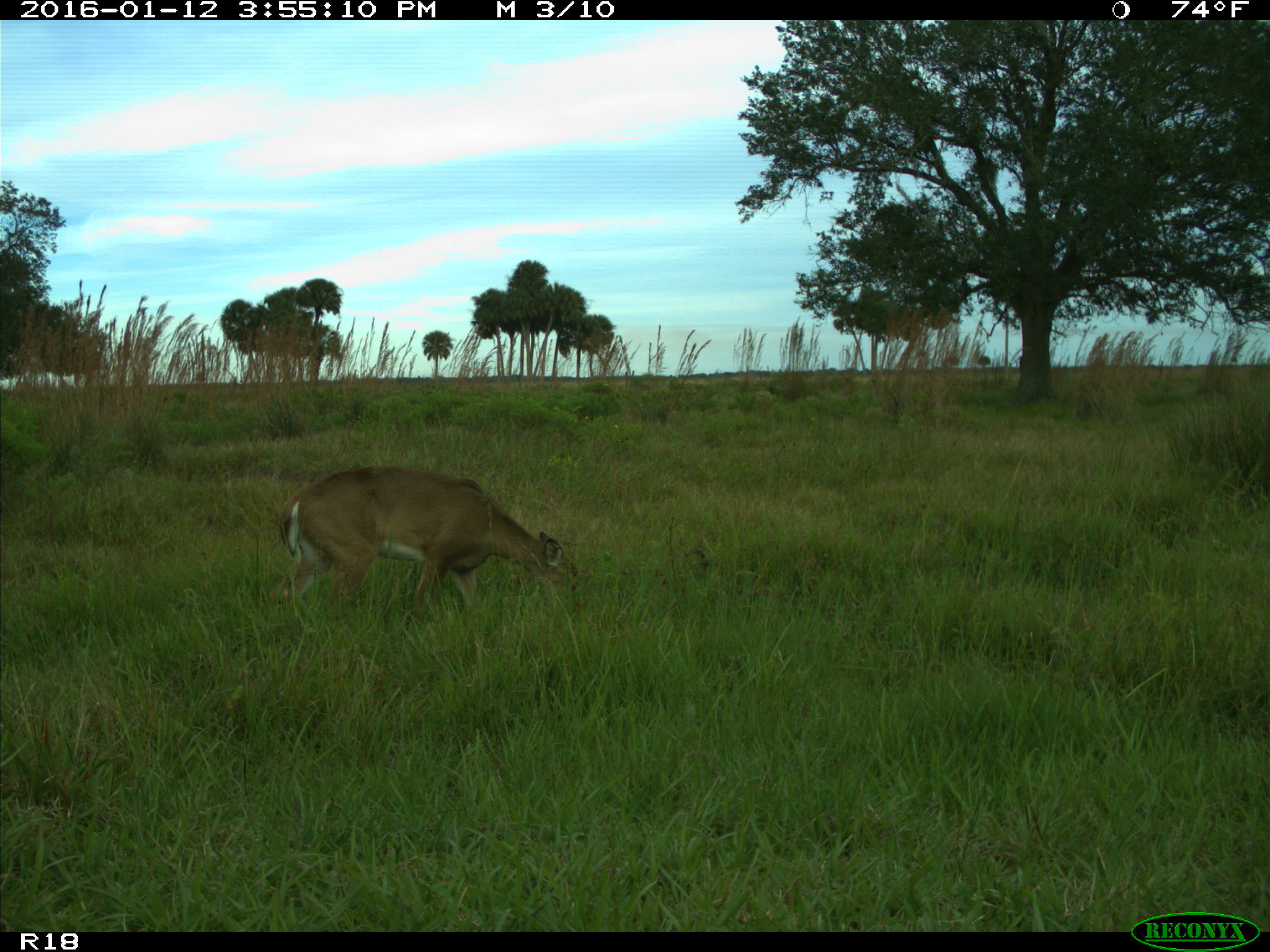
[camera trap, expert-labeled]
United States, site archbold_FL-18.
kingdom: Animalia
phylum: Chordata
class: Mammalia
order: Artiodactyla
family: Cervidae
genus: Odocoileus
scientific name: Odocoileus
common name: deer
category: unidentified deer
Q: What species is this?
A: Unidentified deer (deer) (Odocoileus).